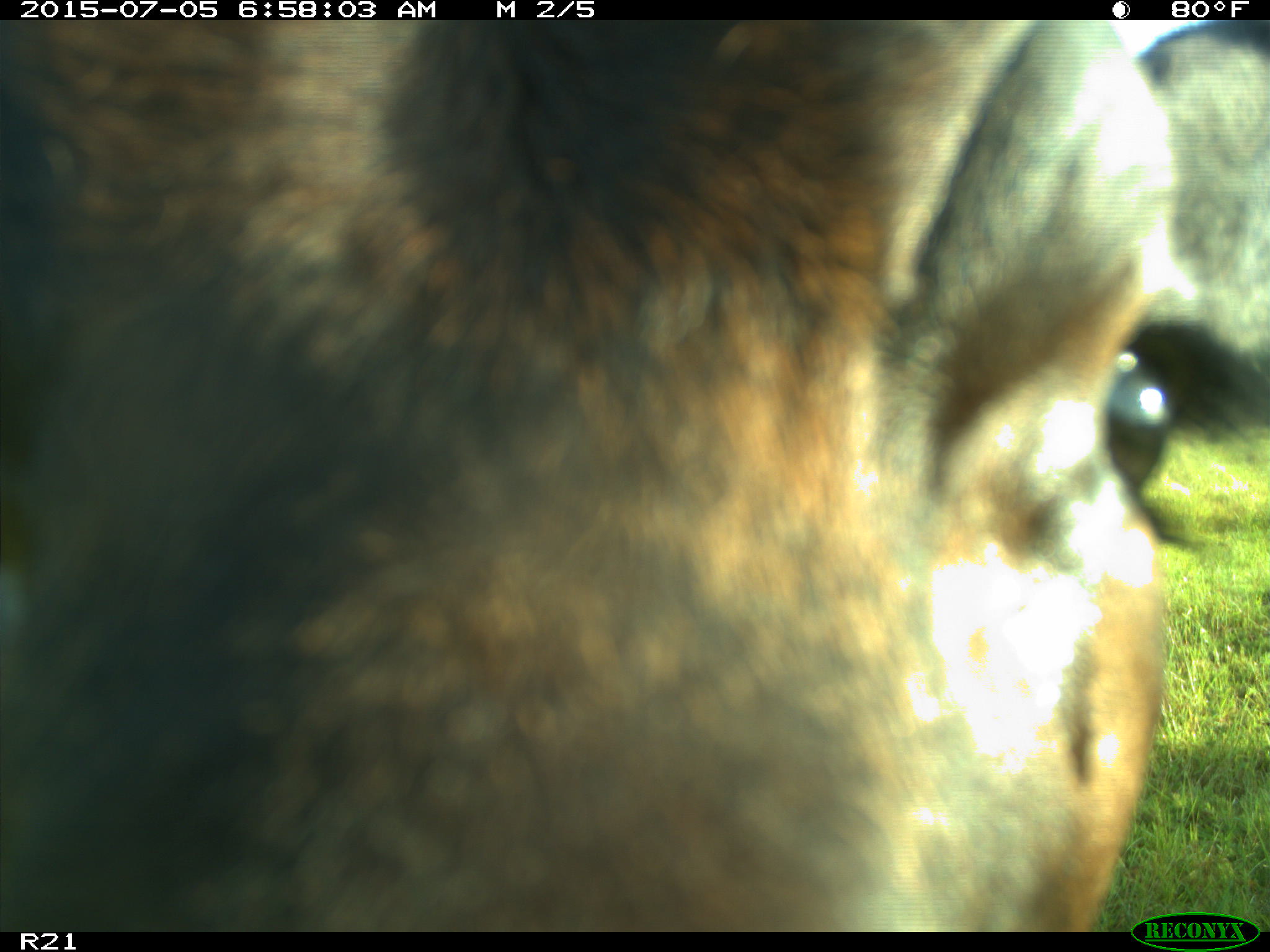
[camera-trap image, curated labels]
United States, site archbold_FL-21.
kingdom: Animalia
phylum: Chordata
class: Mammalia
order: Artiodactyla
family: Bovidae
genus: Bos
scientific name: Bos taurus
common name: domestic cow